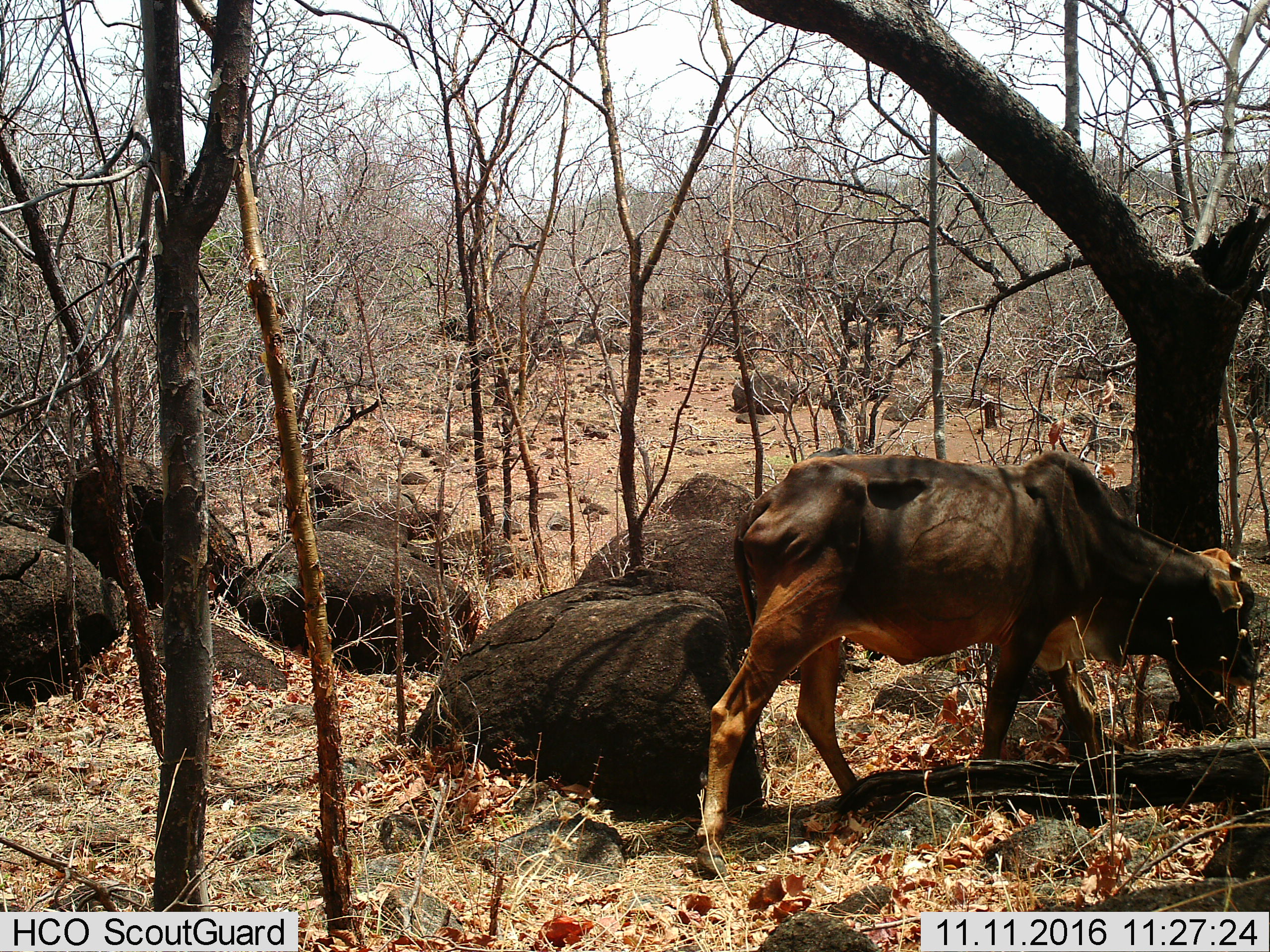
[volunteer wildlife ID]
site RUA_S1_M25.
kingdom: Animalia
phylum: Chordata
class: Mammalia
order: Artiodactyla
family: Bovidae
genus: Bos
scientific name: Bos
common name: cattle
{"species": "cattle (Bos)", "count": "1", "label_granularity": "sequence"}